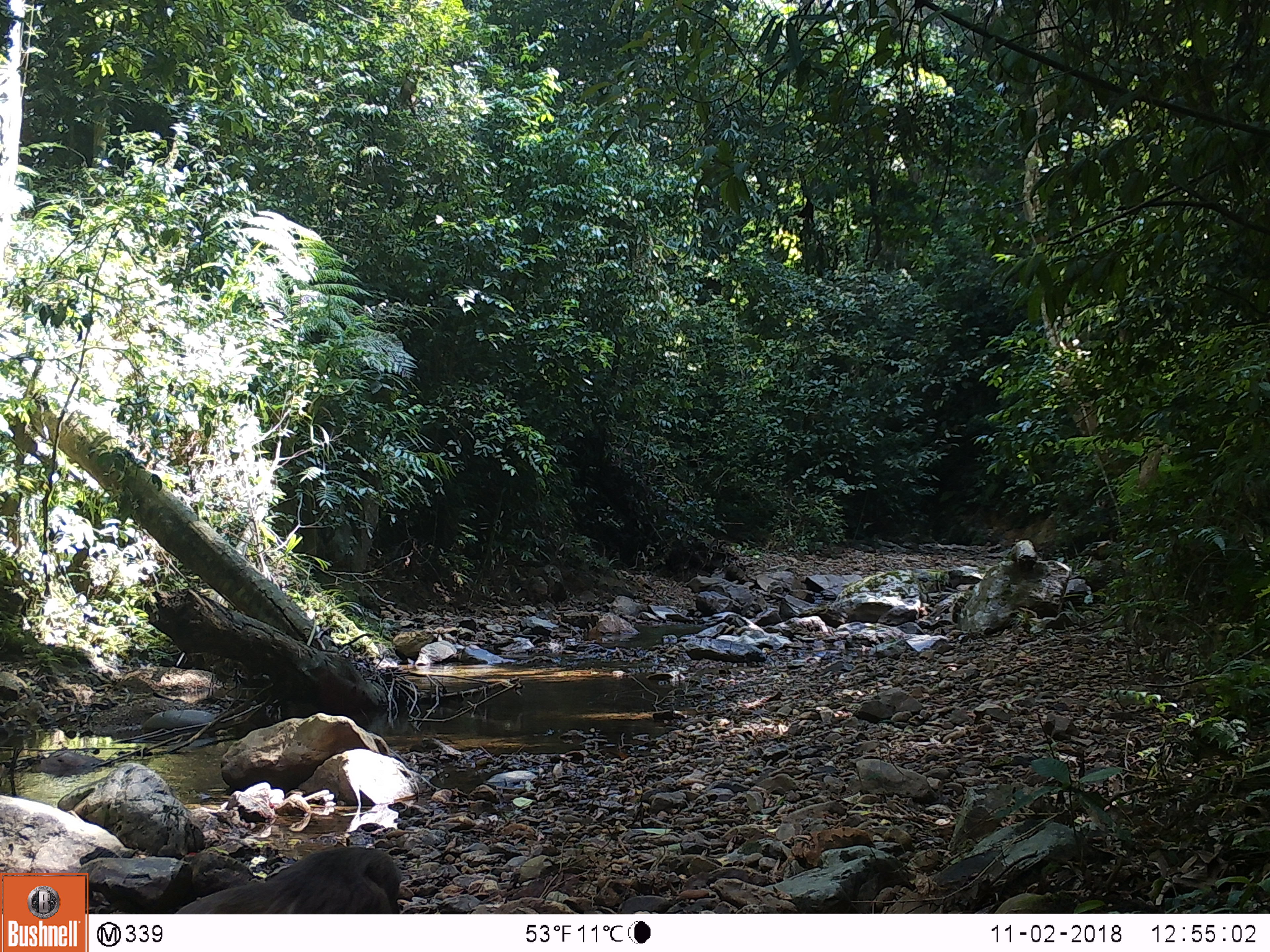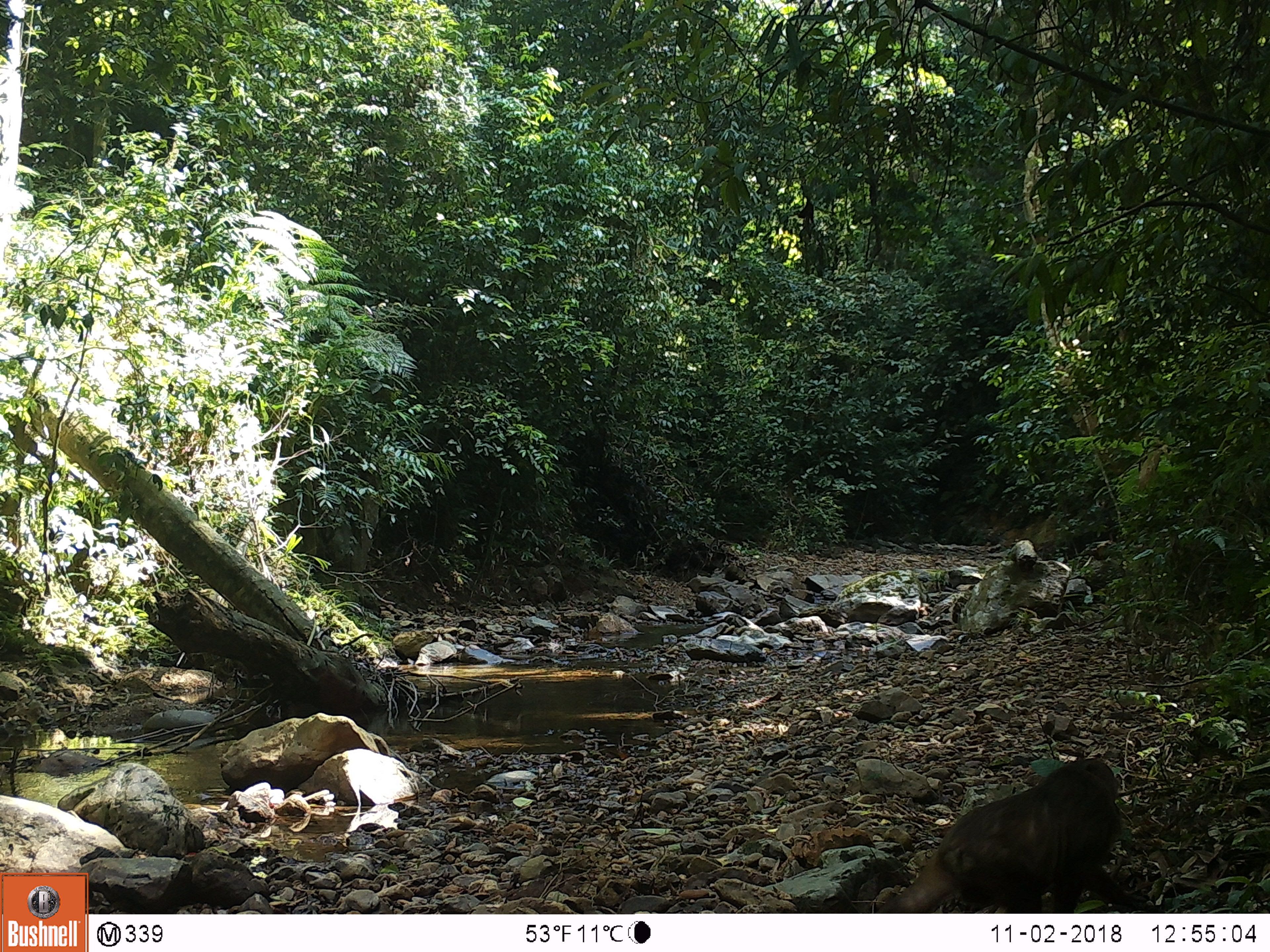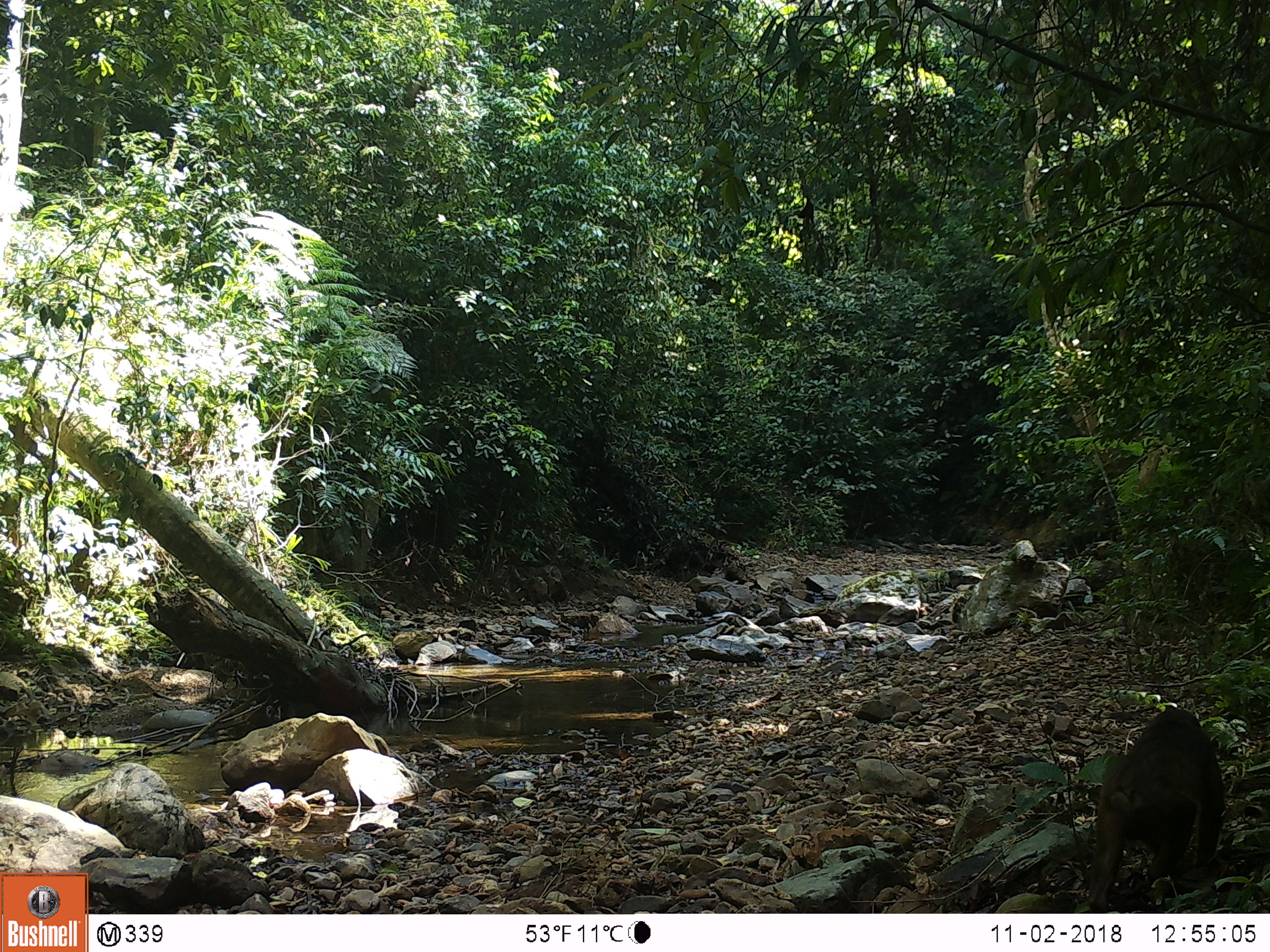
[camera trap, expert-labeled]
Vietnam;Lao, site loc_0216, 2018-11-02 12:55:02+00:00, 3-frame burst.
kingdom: Animalia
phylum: Chordata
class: Mammalia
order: Primates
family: Cercopithecidae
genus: Macaca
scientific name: Macaca arctoides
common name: stump-tailed macaque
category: stump tailed macaque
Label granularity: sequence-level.